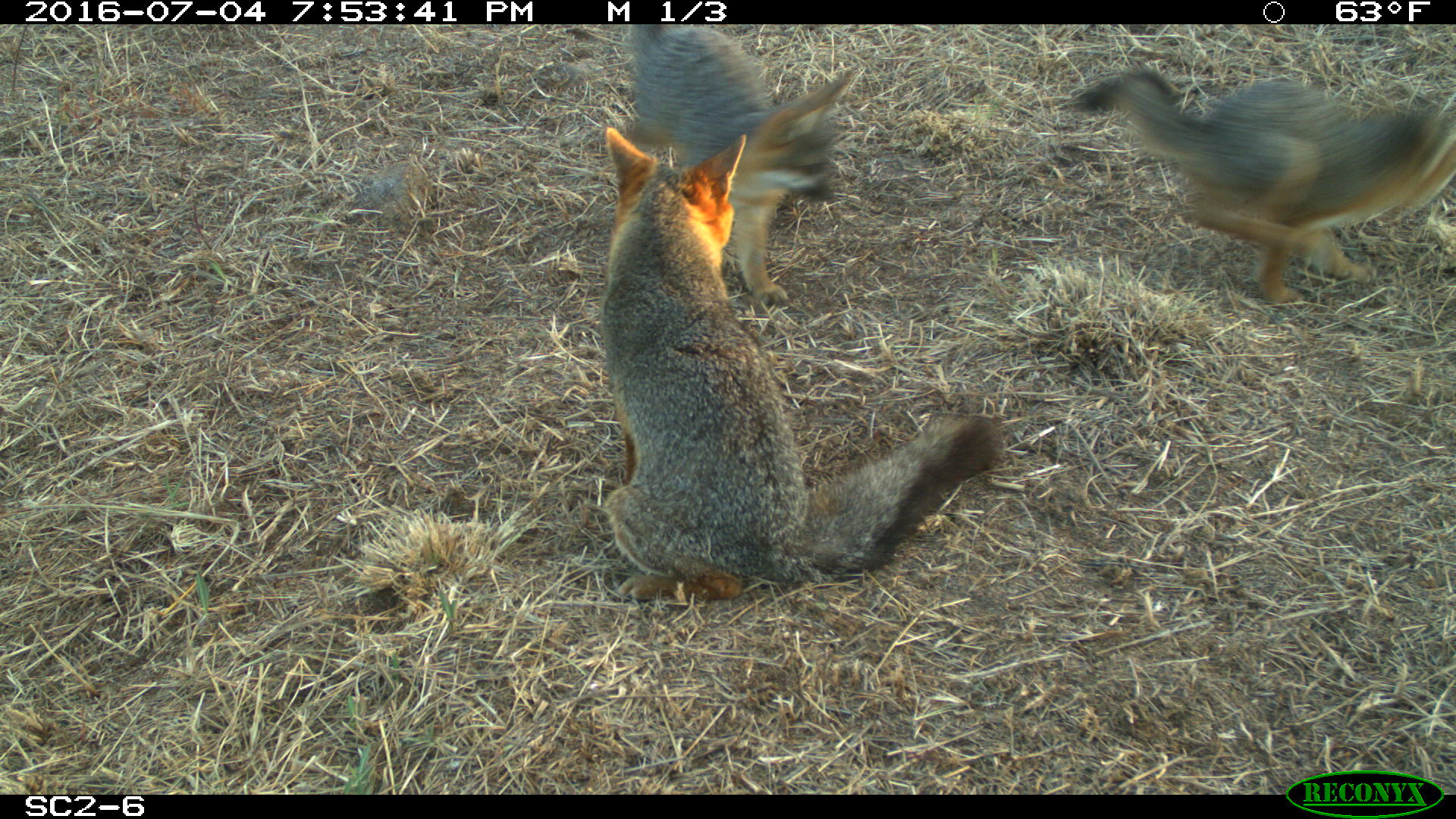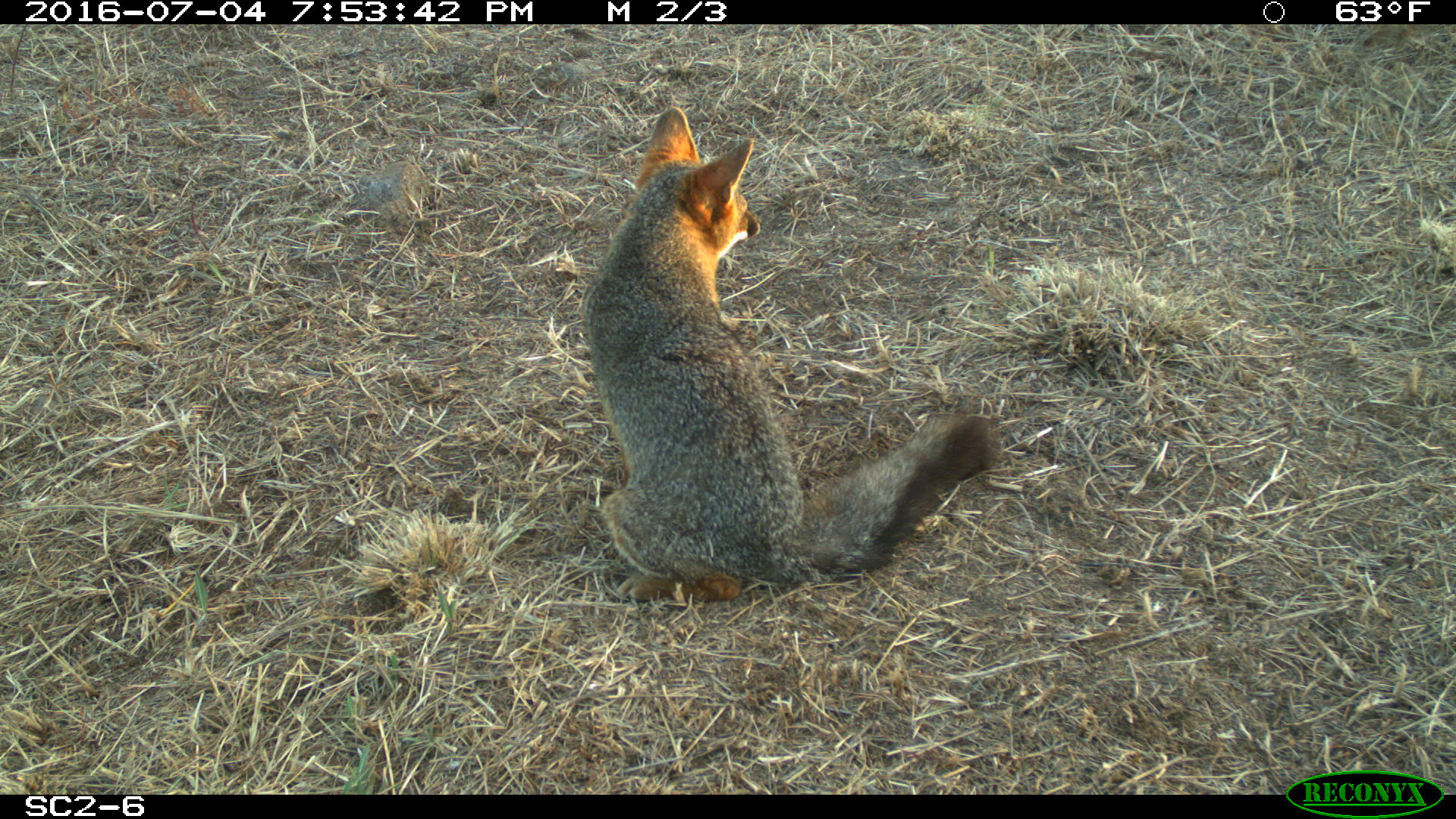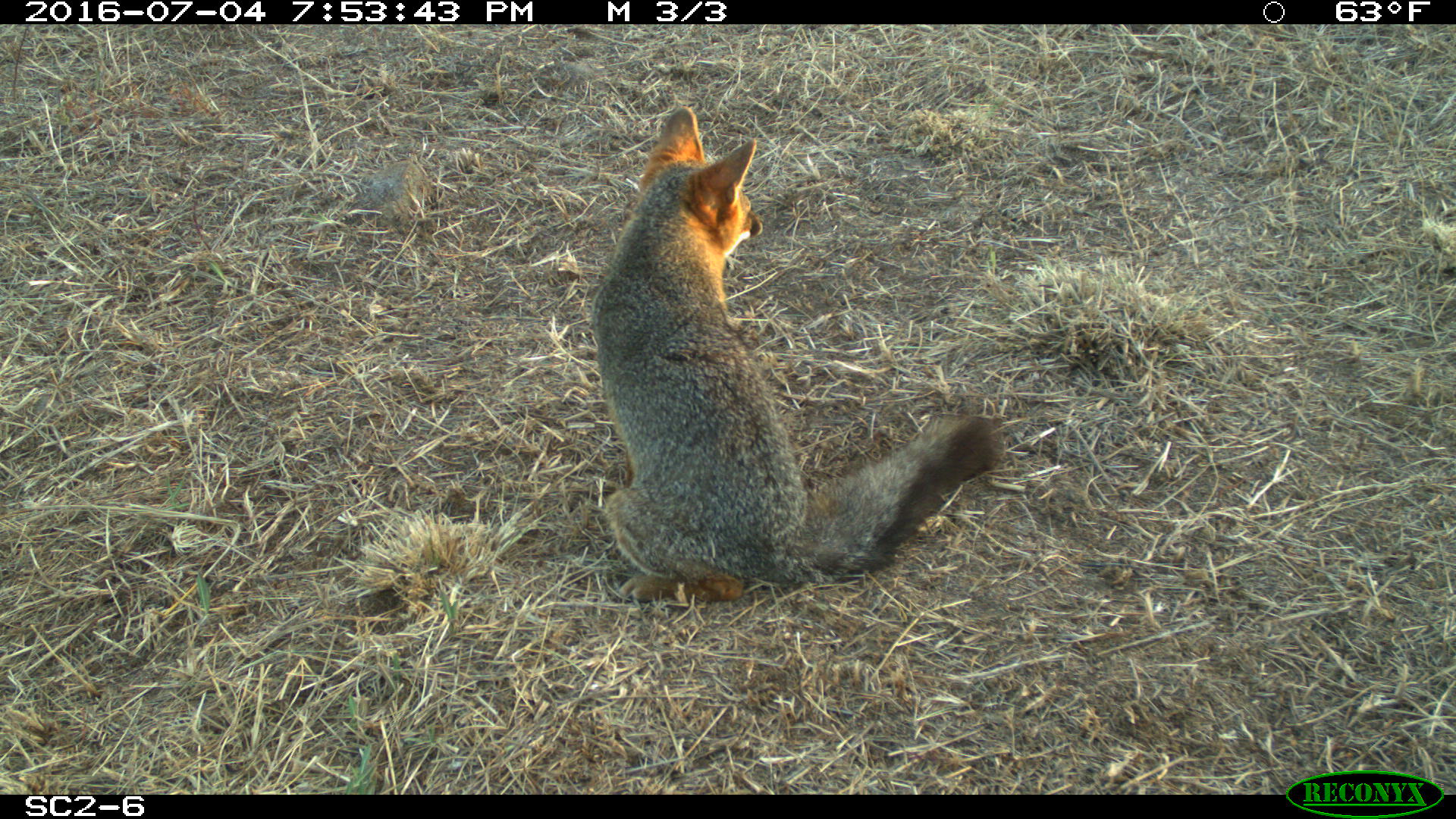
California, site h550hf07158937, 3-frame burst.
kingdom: Animalia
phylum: Chordata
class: Mammalia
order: Carnivora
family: Canidae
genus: Urocyon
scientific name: Urocyon littoralis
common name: island fox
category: fox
Fox (island fox) (Urocyon littoralis).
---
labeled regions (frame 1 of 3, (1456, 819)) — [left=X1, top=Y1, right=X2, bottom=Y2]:
fox: [left=597, top=126, right=1002, bottom=600]; [left=1074, top=70, right=1455, bottom=302]; [left=626, top=24, right=847, bottom=304]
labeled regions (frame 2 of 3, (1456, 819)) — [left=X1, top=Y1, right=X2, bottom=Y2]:
fox: [left=585, top=106, right=1000, bottom=599]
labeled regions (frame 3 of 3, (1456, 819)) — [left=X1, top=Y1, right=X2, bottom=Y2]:
fox: [left=594, top=105, right=1002, bottom=601]